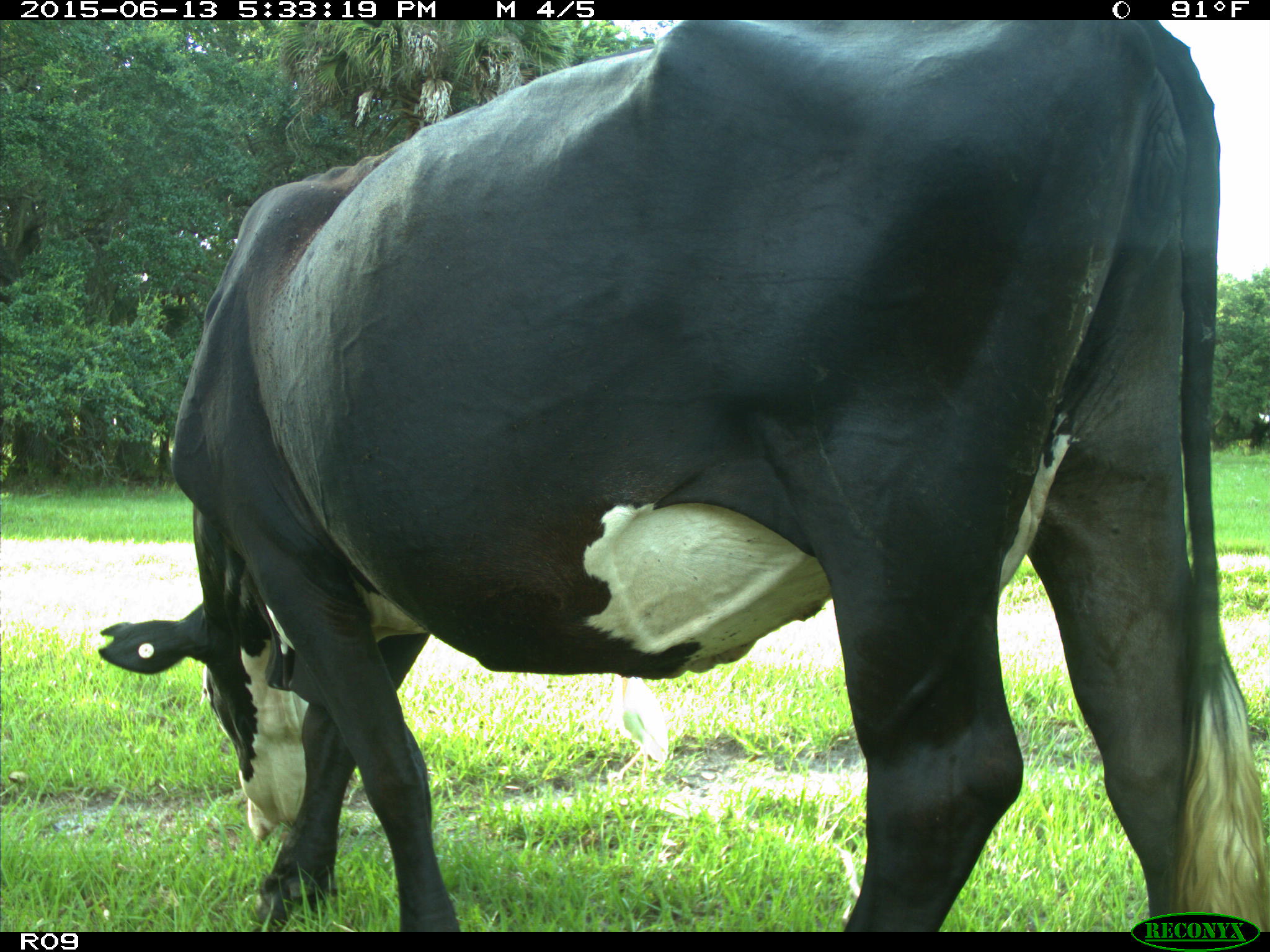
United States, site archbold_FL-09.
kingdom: Animalia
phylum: Chordata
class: Mammalia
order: Artiodactyla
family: Bovidae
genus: Bos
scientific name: Bos taurus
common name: domestic cow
Bos taurus (domestic cow).